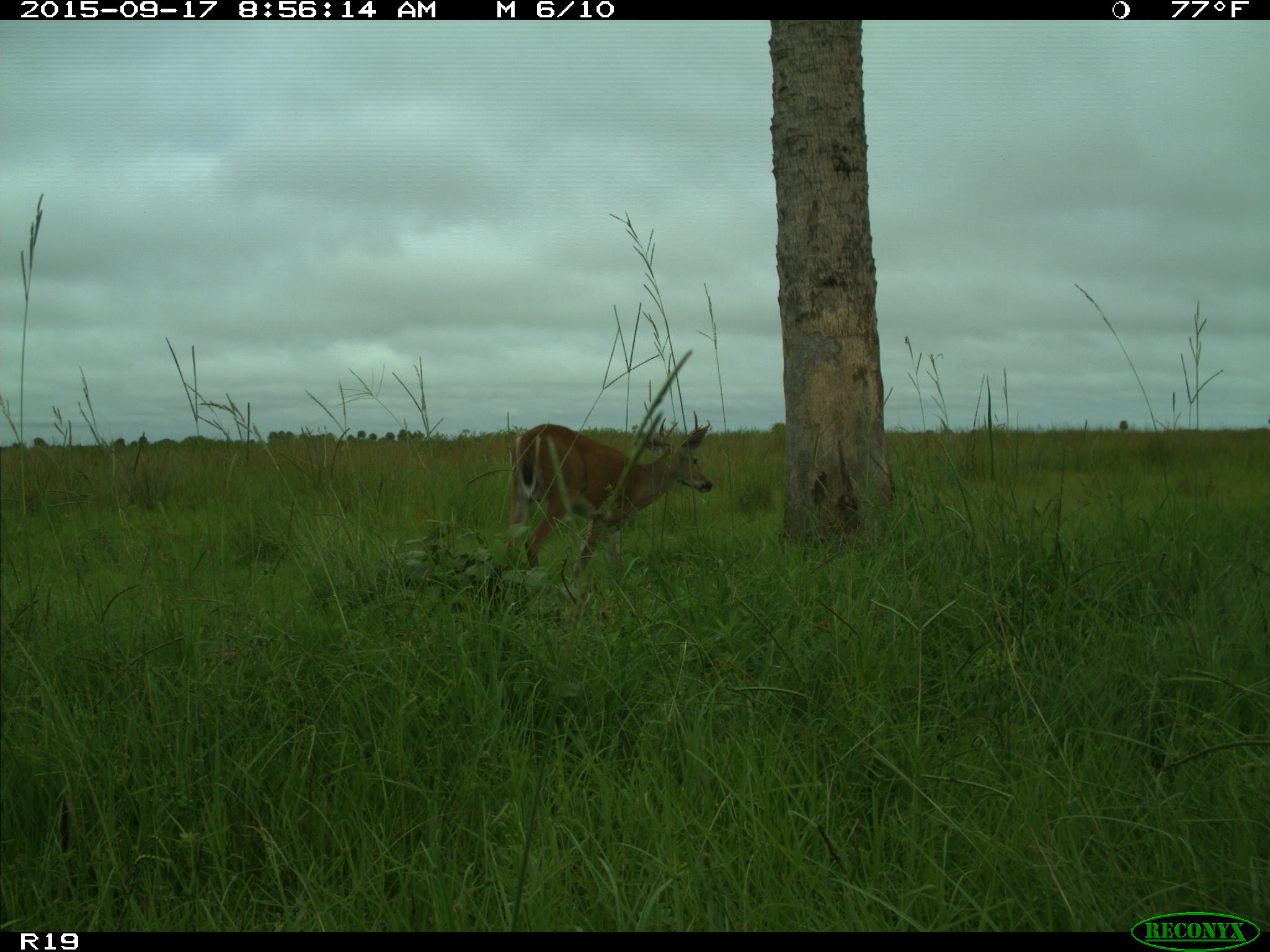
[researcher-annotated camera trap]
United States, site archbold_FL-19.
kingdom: Animalia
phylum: Chordata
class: Mammalia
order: Artiodactyla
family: Cervidae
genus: Odocoileus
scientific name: Odocoileus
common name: deer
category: unidentified deer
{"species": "unidentified deer (deer) (Odocoileus)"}